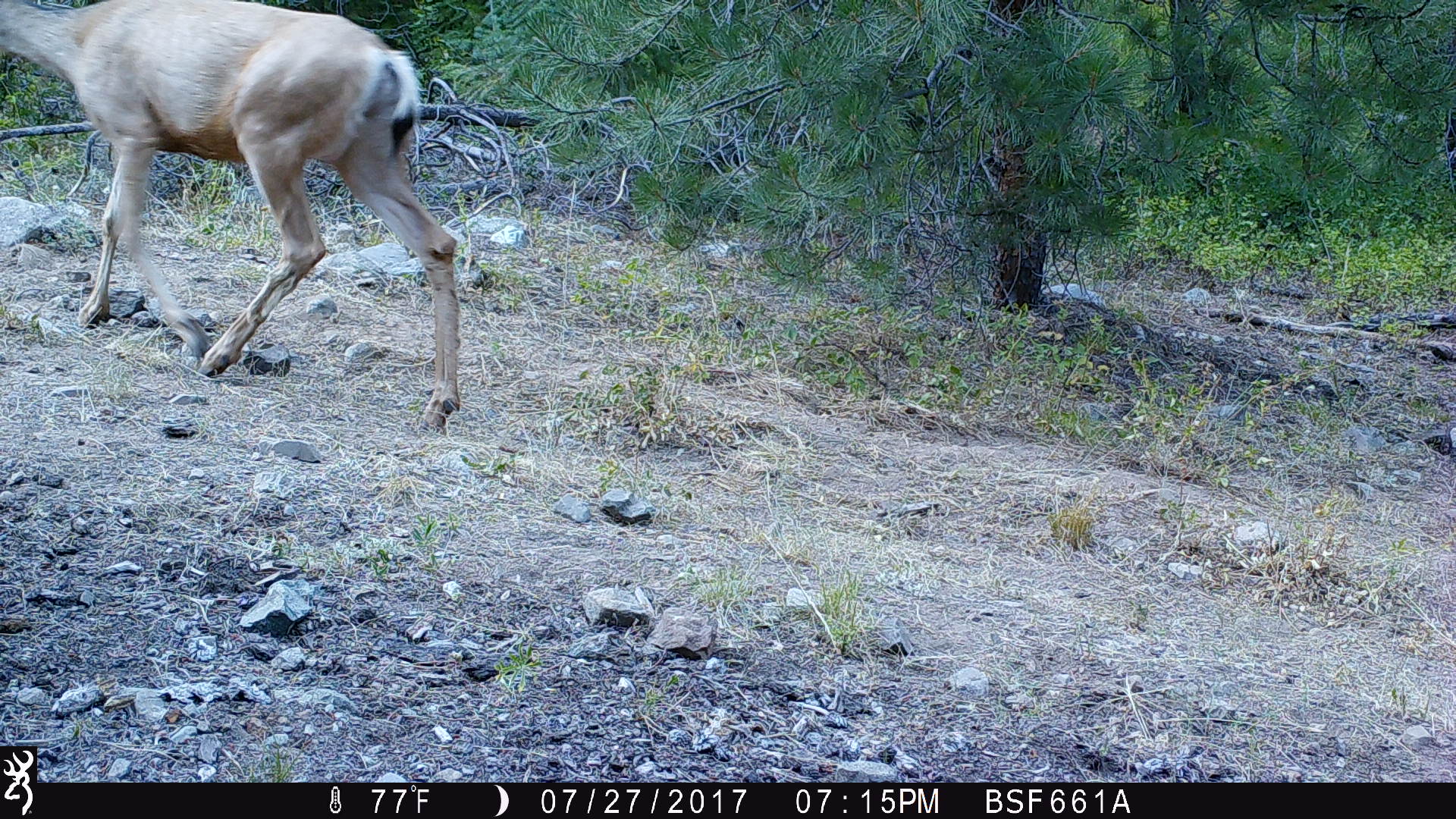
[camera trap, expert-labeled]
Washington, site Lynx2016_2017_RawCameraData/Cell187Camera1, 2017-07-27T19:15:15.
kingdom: Animalia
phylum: Chordata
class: Mammalia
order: Artiodactyla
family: Cervidae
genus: Odocoileus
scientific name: Odocoileus hemionus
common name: mule deer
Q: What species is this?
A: Odocoileus hemionus (mule deer).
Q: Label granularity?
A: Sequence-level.